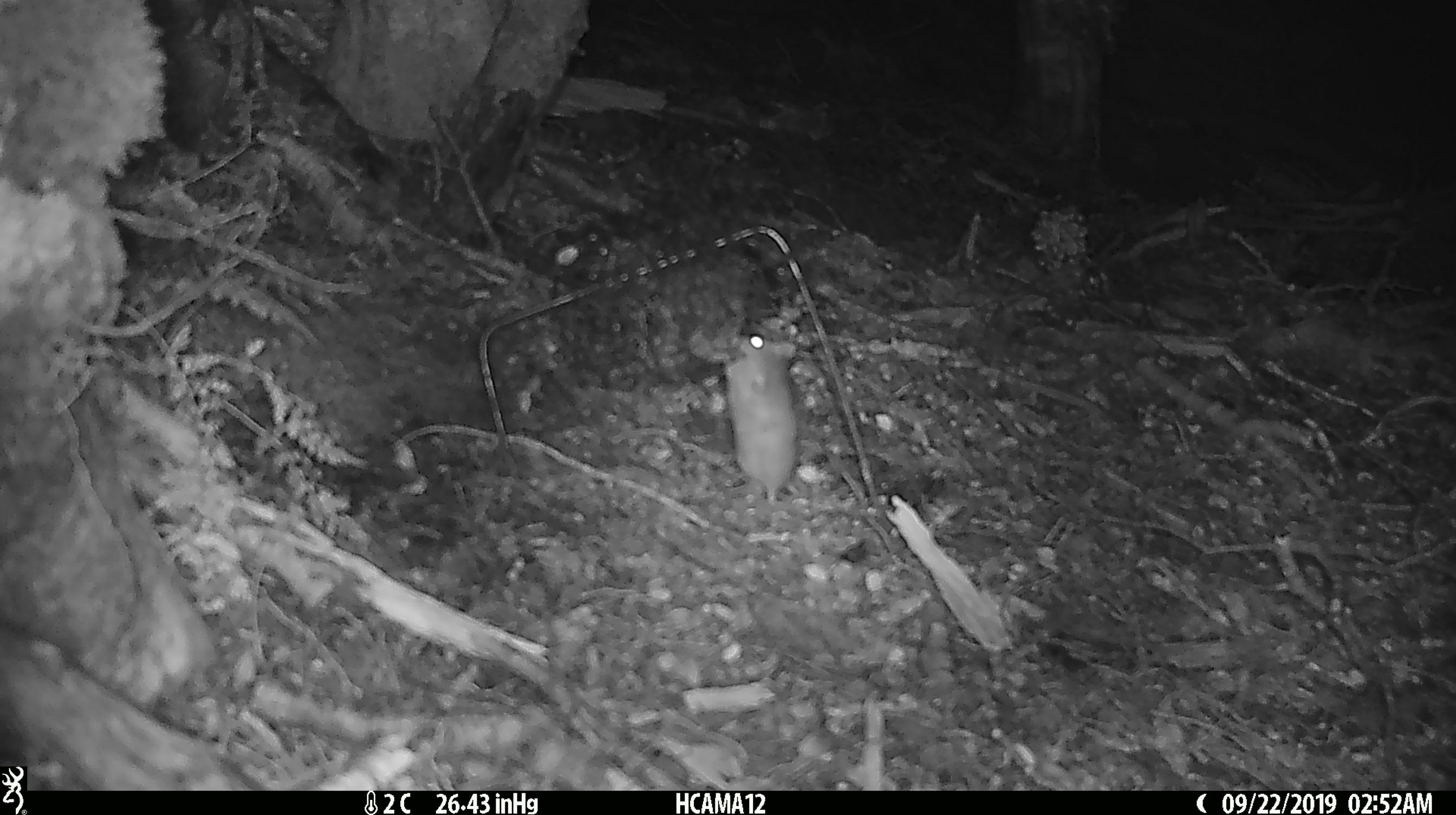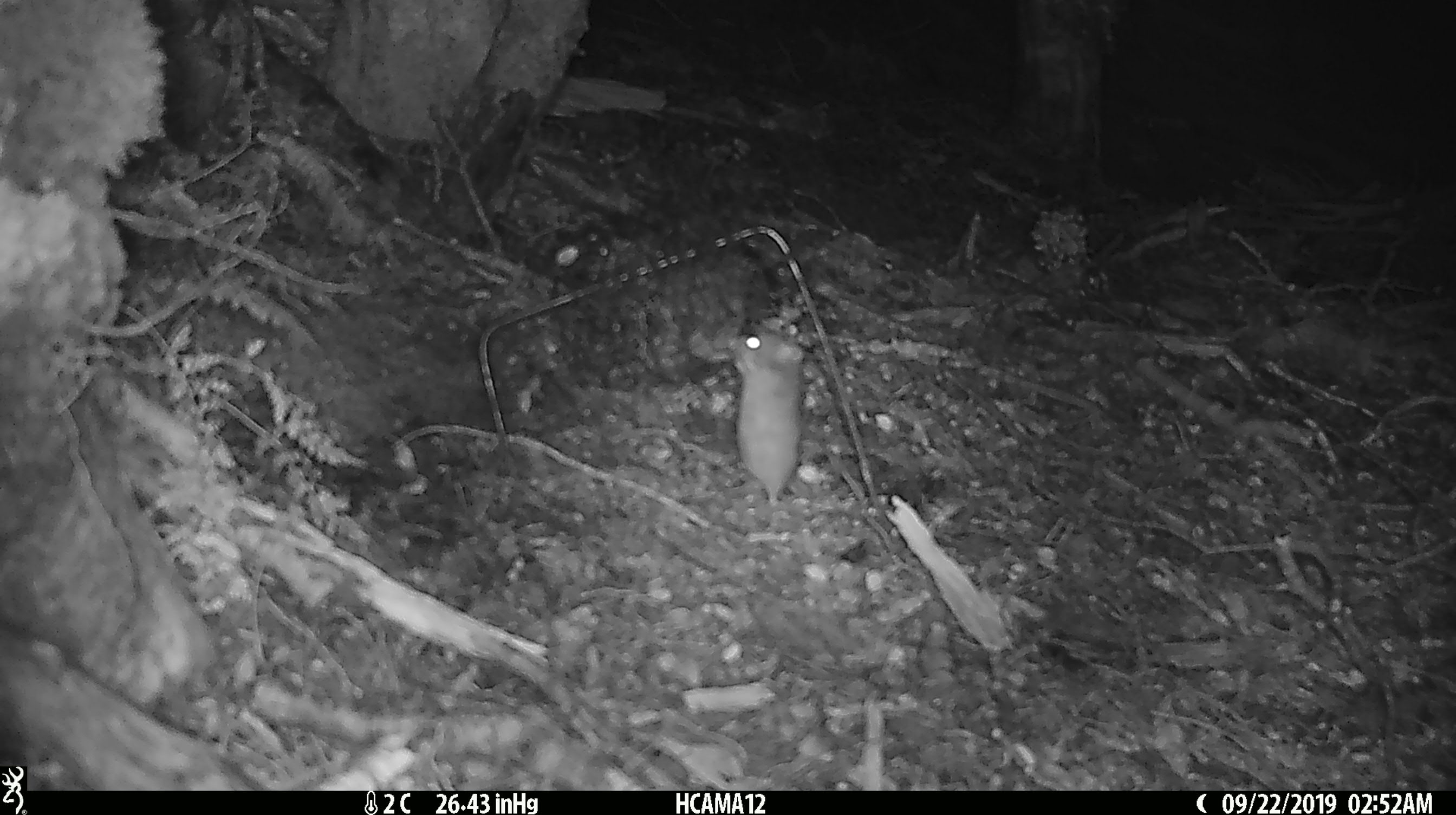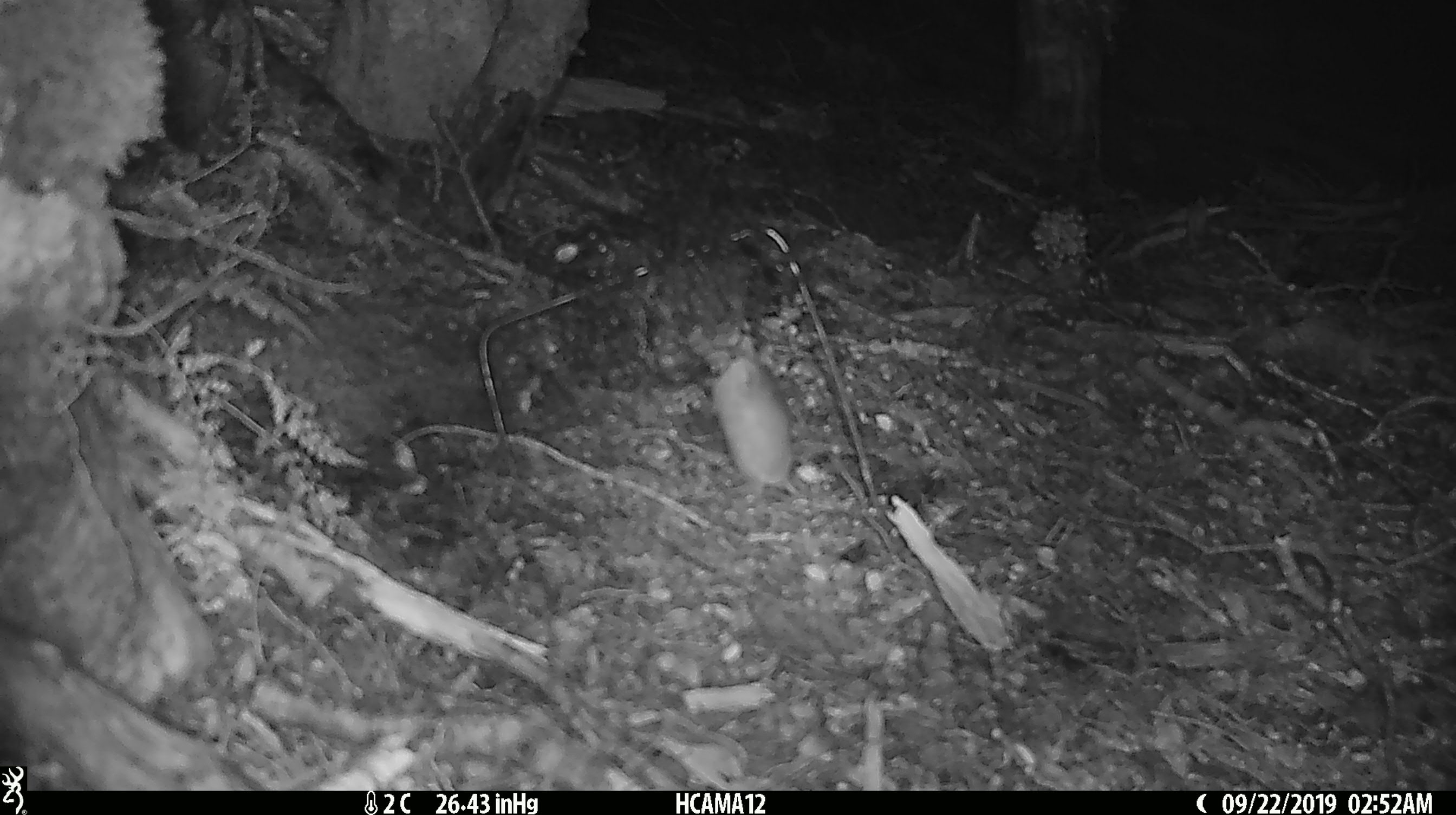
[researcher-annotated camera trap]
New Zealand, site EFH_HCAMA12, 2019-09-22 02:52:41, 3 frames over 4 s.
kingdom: Animalia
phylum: Chordata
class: Mammalia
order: Rodentia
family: Muridae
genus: Mus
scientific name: Mus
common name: mouse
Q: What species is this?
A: Mouse (Mus).